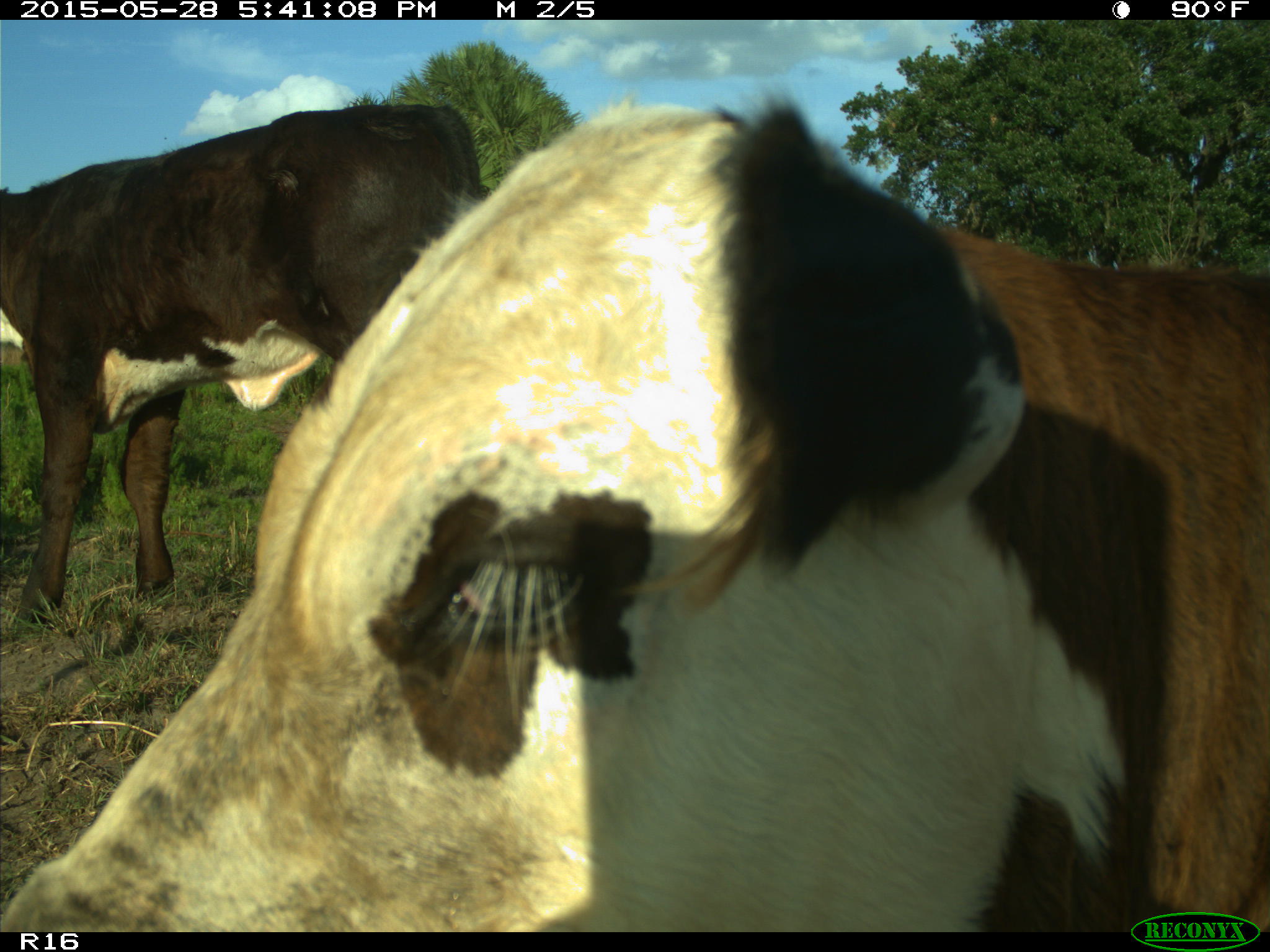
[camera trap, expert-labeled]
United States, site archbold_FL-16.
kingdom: Animalia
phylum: Chordata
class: Mammalia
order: Artiodactyla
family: Bovidae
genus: Bos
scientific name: Bos taurus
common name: domestic cow